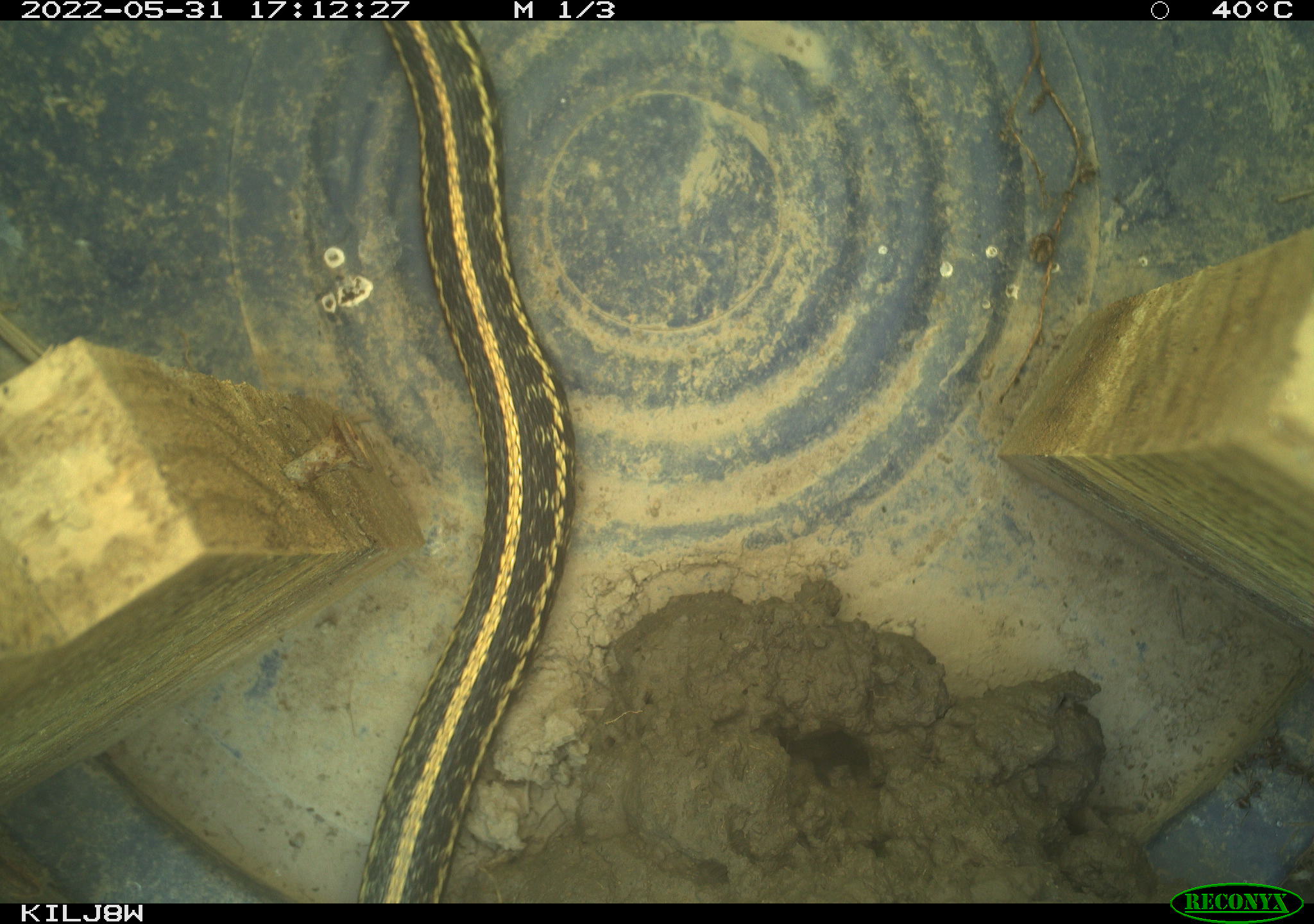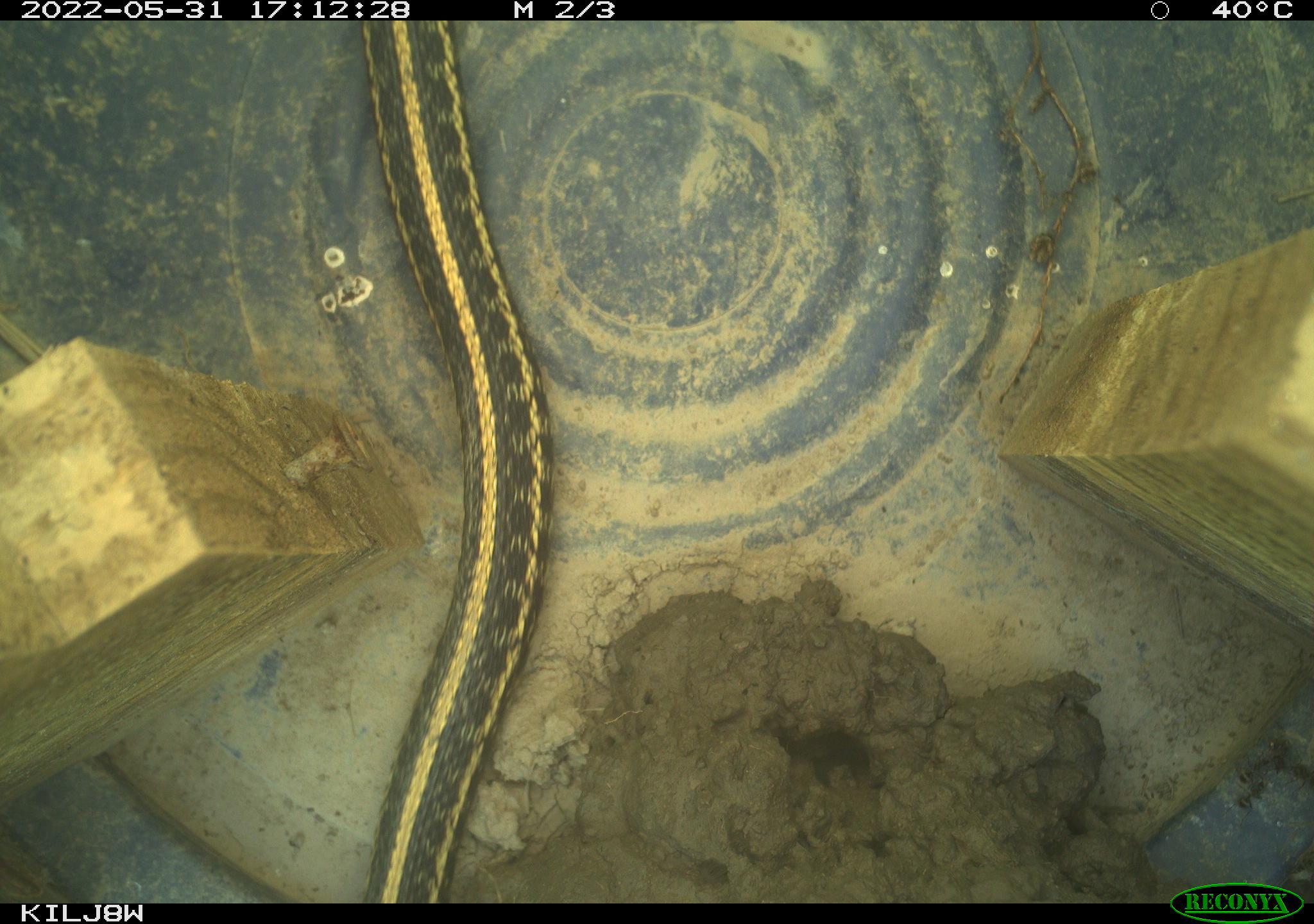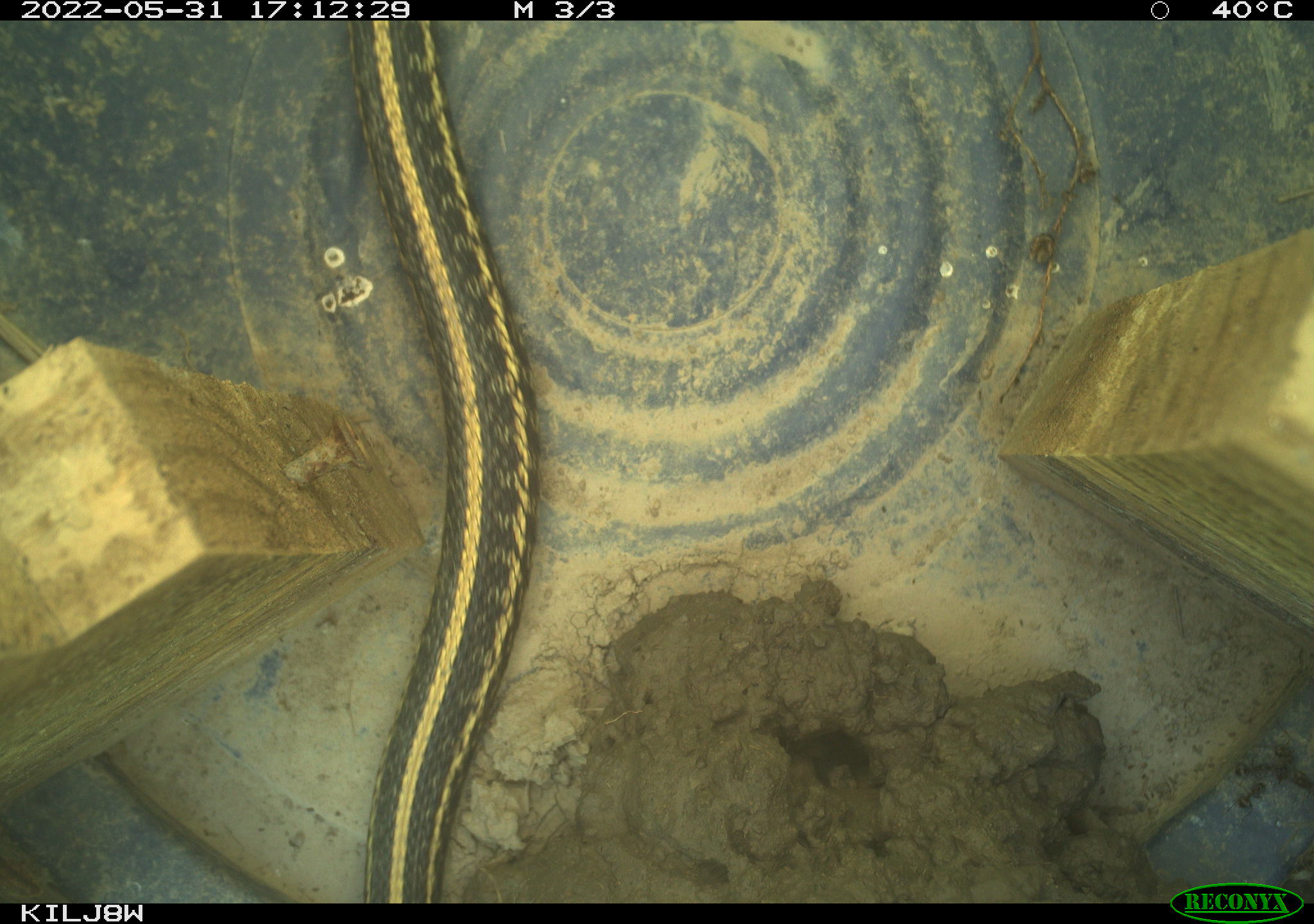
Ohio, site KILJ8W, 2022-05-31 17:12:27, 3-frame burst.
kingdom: Animalia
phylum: Chordata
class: Reptilia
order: Squamata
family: Colubridae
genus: Thamnophis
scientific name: Thamnophis sirtalis sirtalis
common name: eastern gartersnake